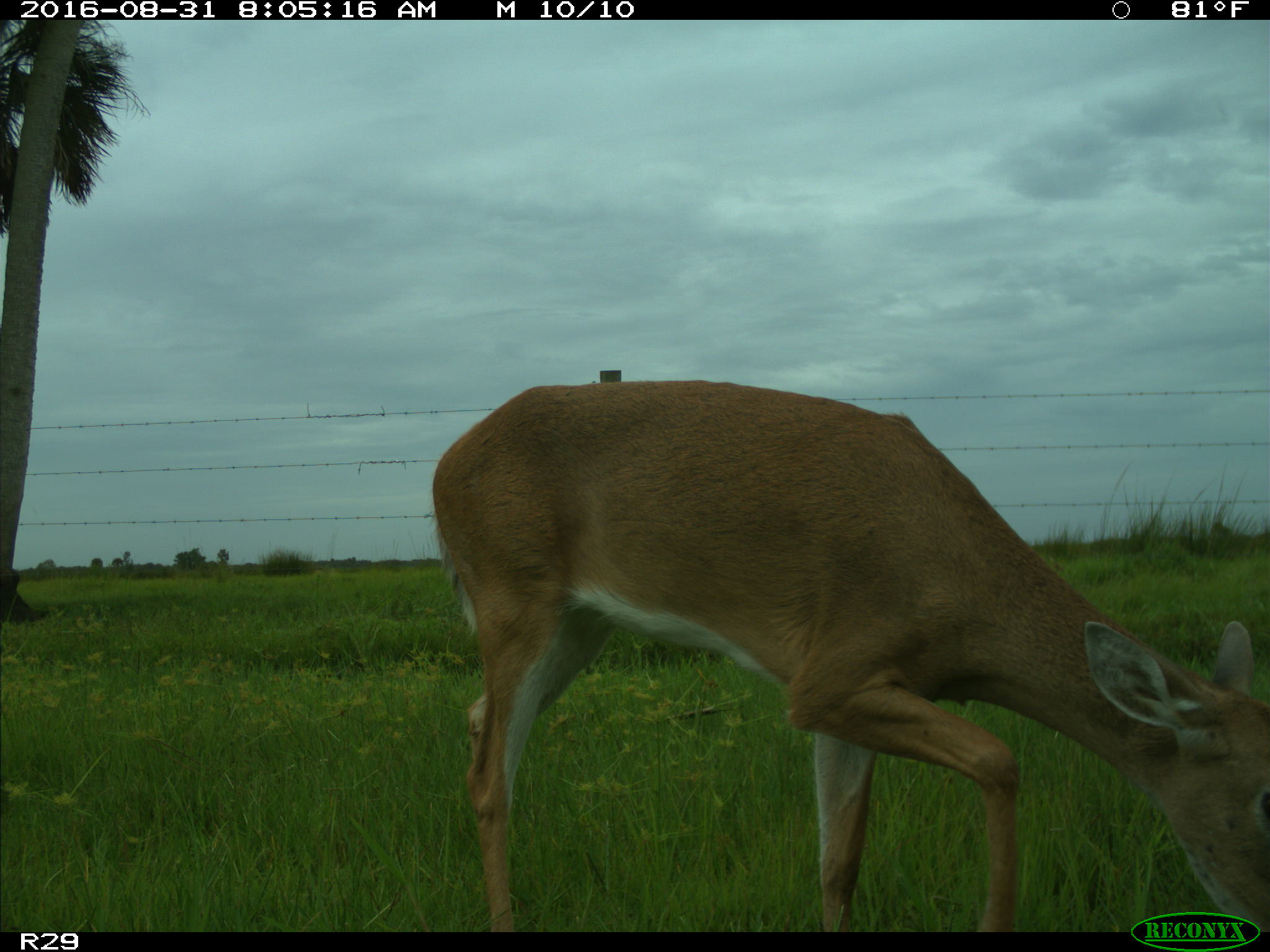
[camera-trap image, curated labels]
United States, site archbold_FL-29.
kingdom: Animalia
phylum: Chordata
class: Mammalia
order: Artiodactyla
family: Cervidae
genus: Odocoileus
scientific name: Odocoileus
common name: deer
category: unidentified deer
Unidentified deer (deer) (Odocoileus).